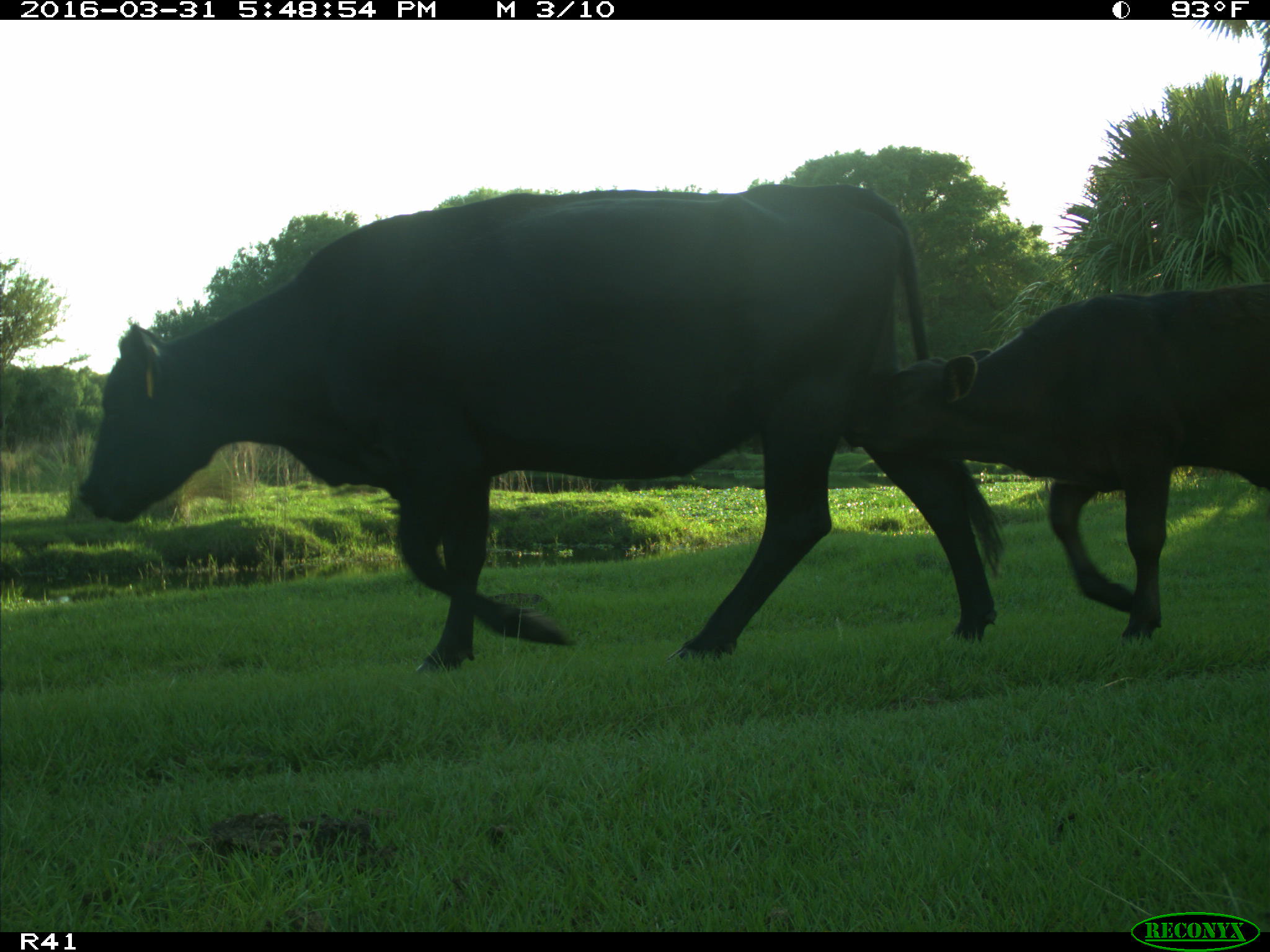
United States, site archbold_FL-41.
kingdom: Animalia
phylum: Chordata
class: Mammalia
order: Artiodactyla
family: Bovidae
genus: Bos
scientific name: Bos taurus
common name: domestic cow